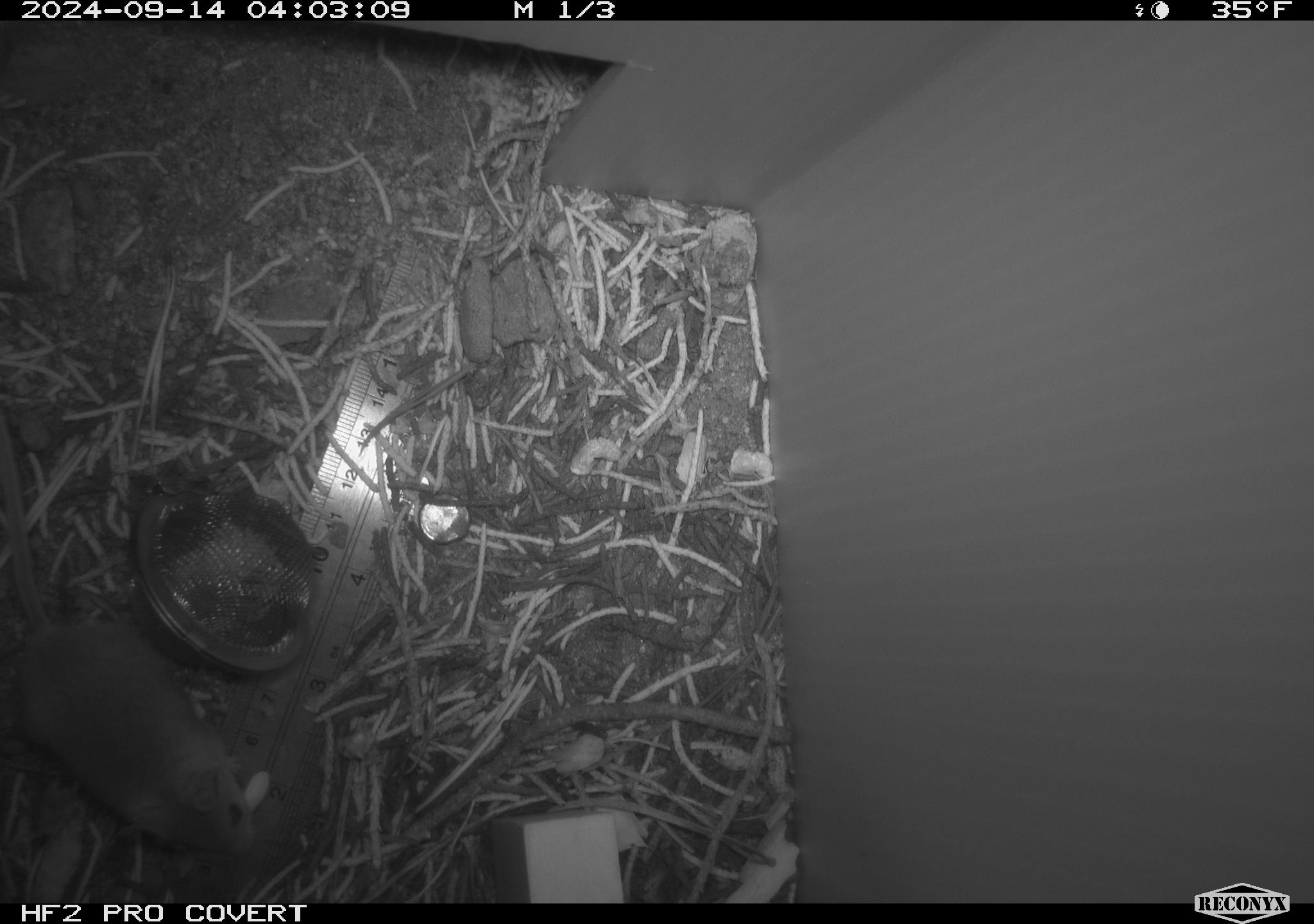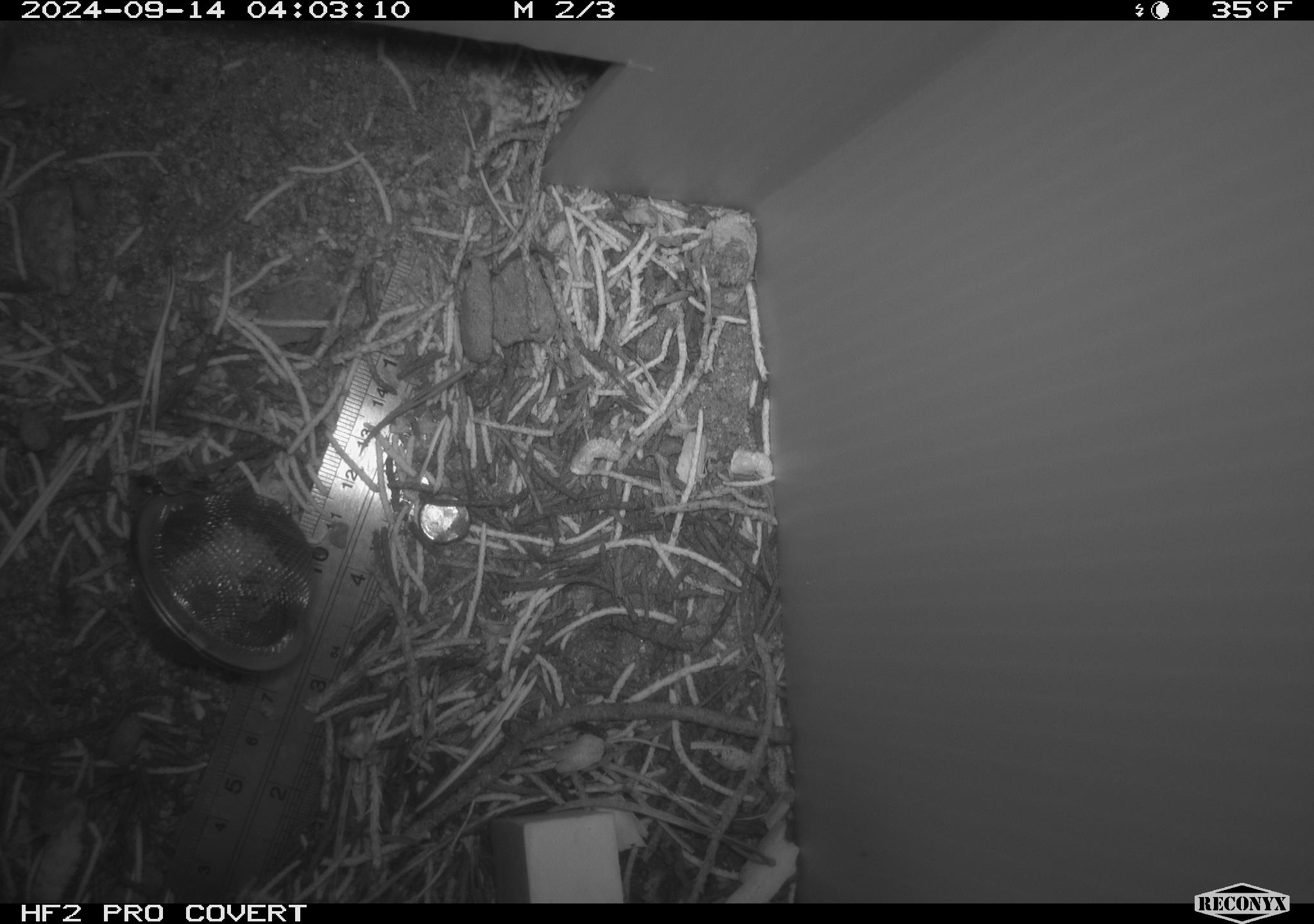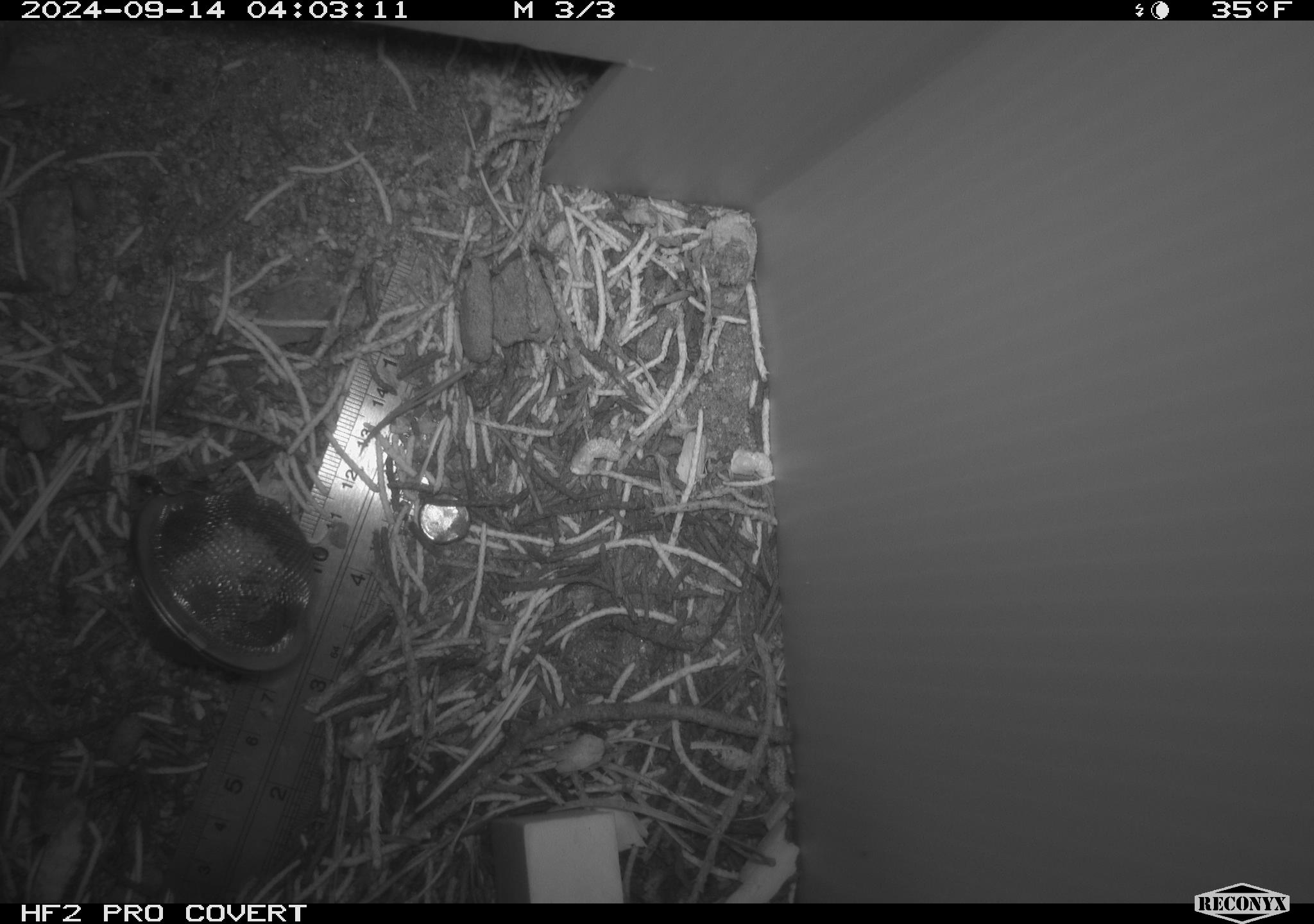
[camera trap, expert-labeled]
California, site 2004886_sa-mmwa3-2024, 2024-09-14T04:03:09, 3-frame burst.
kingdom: Animalia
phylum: Chordata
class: Mammalia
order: Rodentia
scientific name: Rodentia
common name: mouse species